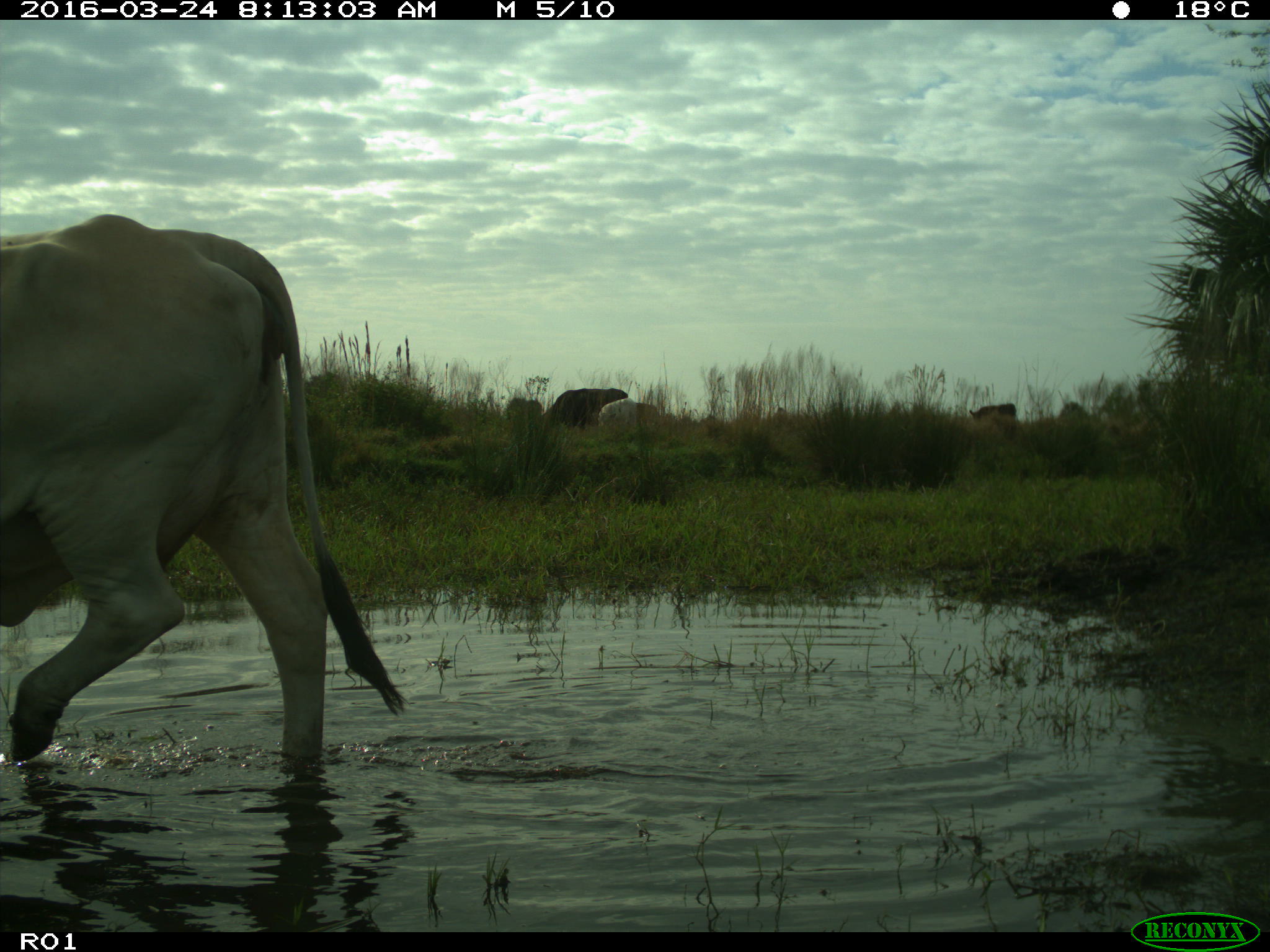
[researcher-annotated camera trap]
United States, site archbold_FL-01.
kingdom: Animalia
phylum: Chordata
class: Mammalia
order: Artiodactyla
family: Bovidae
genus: Bos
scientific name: Bos taurus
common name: domestic cow